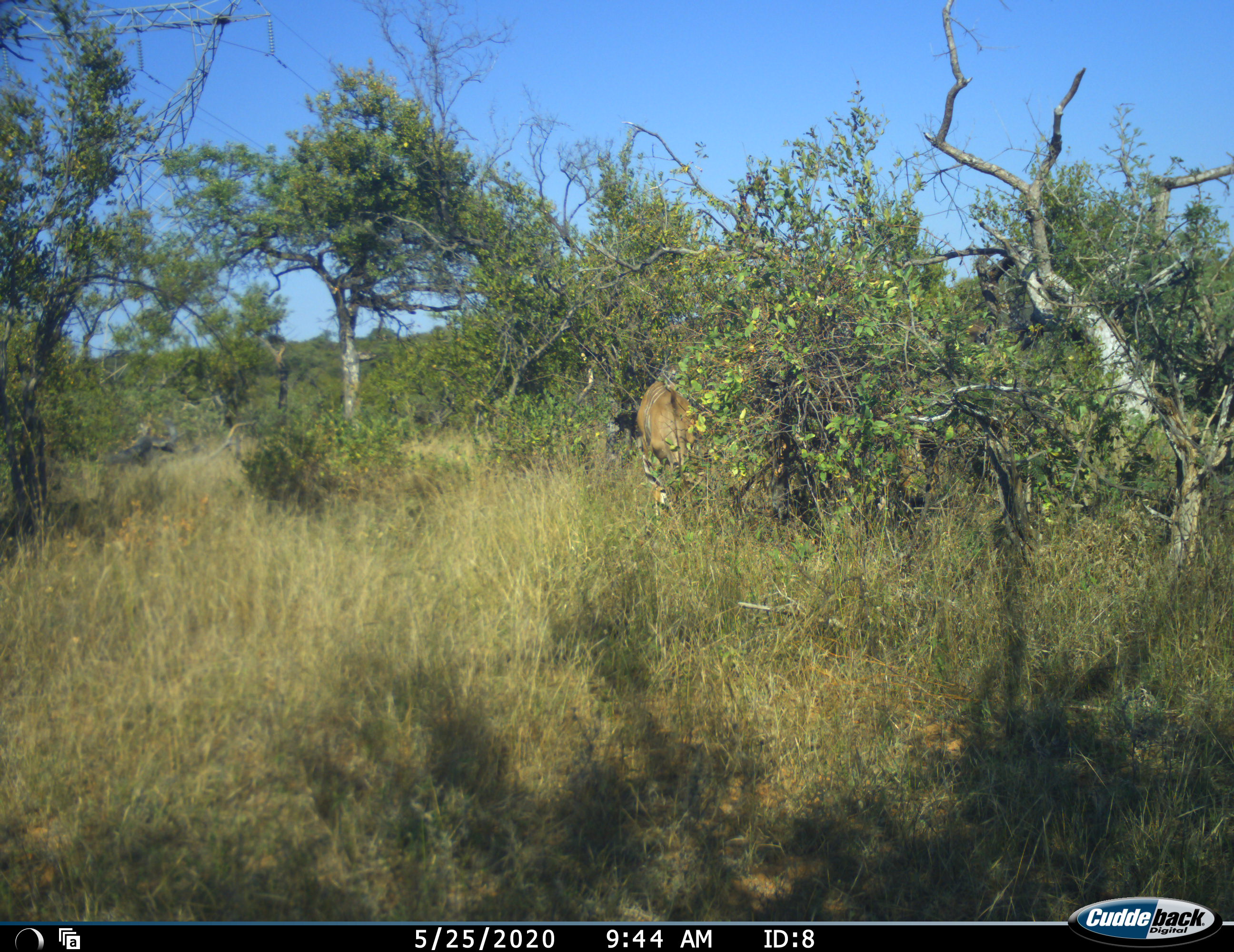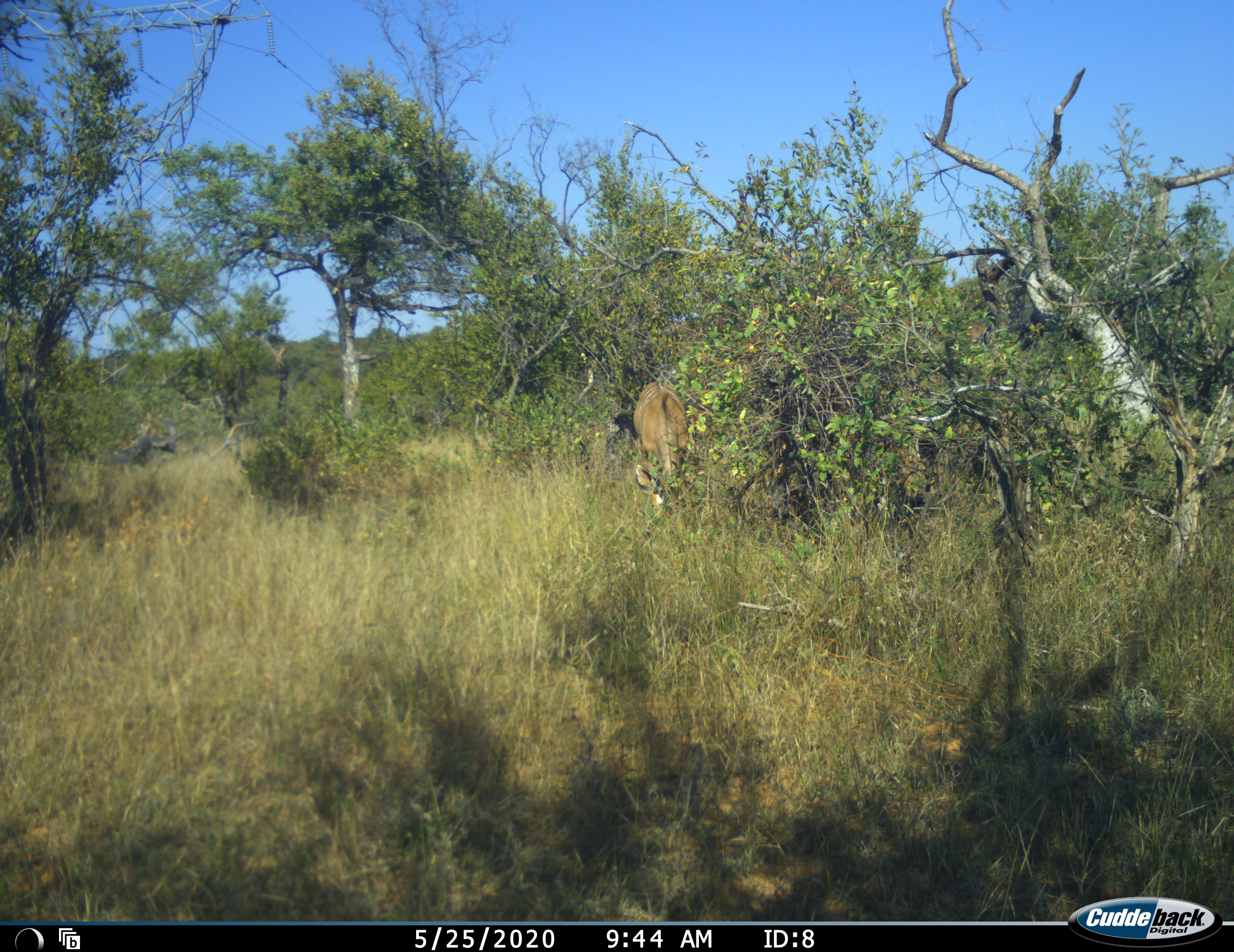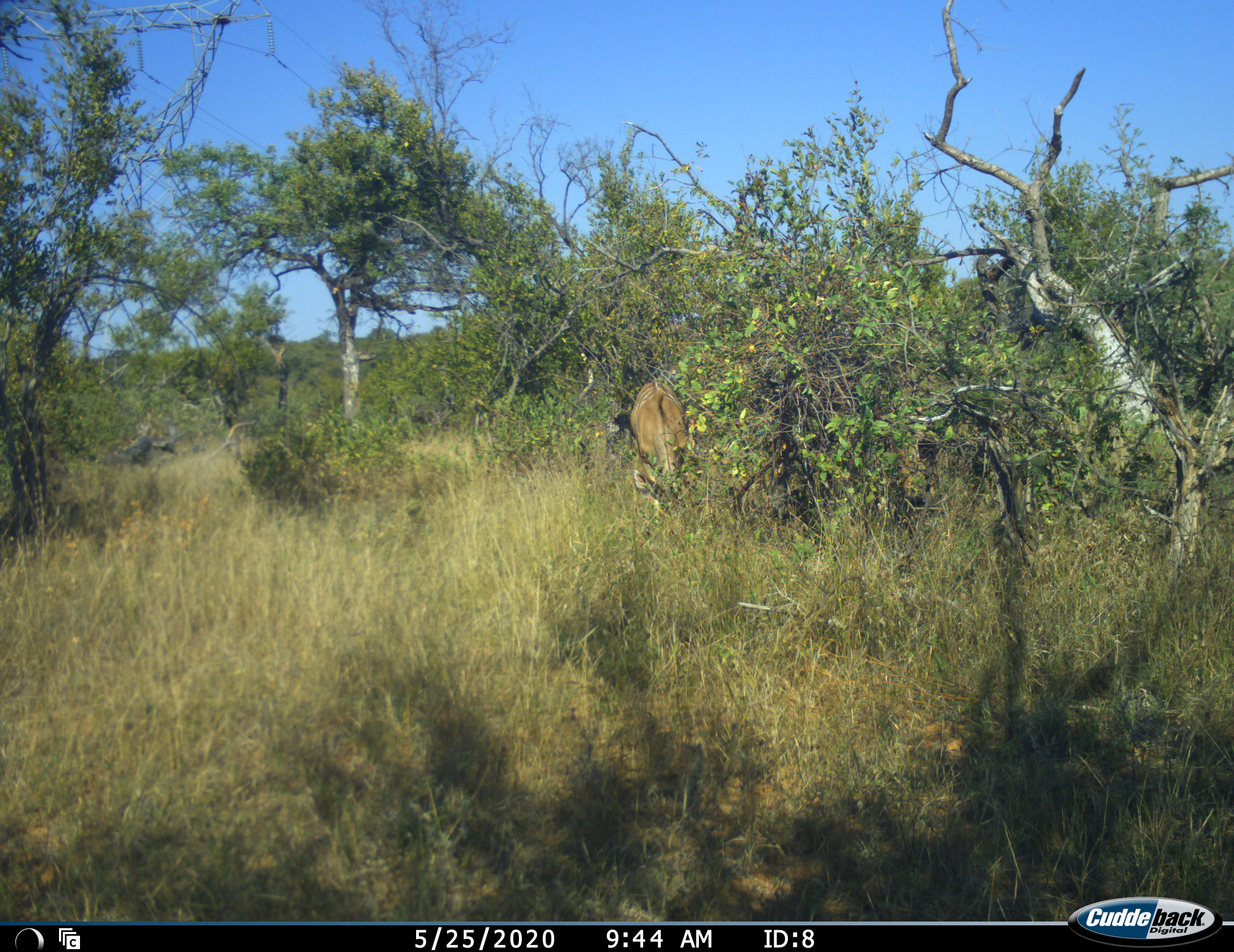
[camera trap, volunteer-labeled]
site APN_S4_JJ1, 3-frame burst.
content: unidentified animal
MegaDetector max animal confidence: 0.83